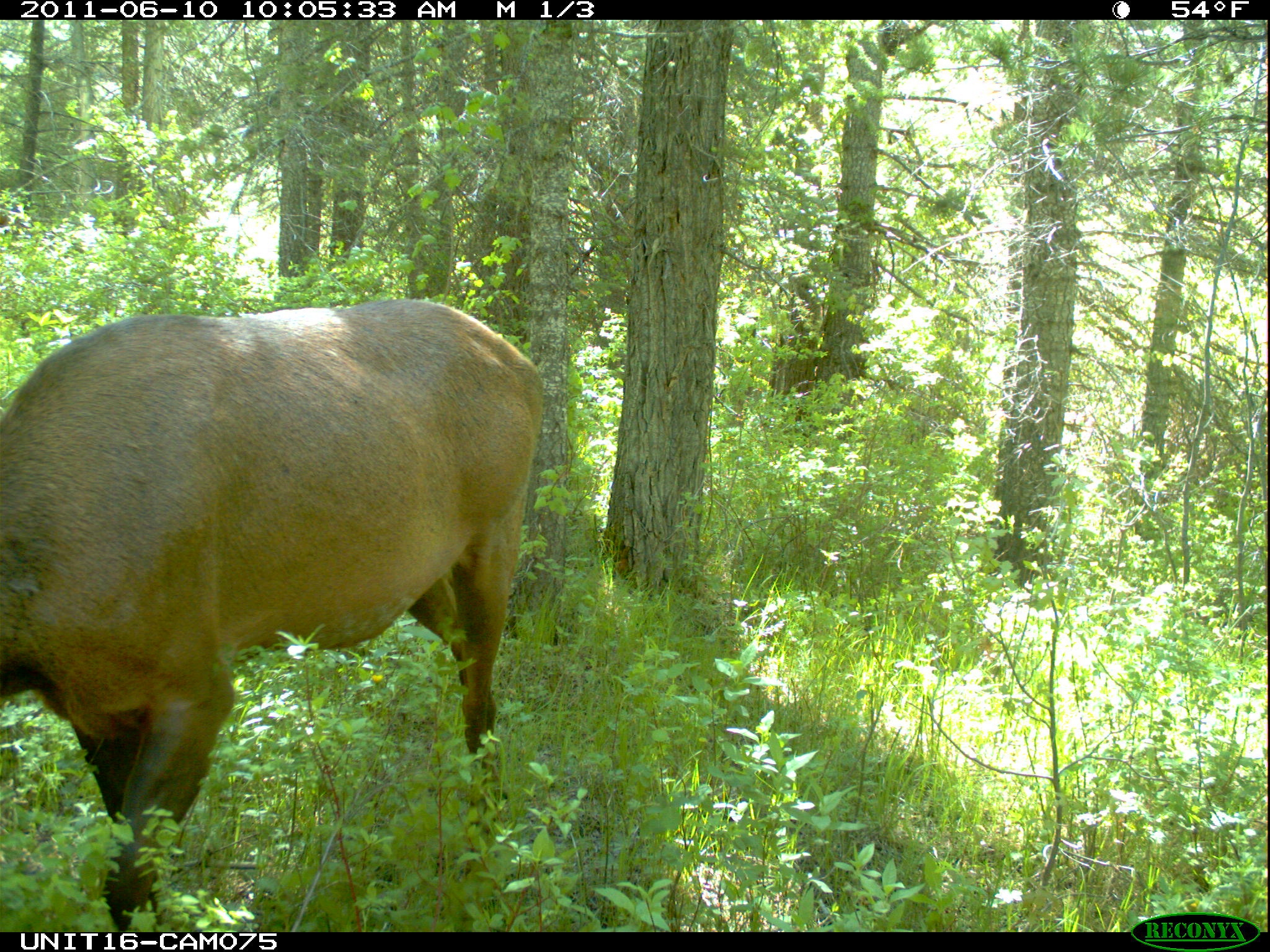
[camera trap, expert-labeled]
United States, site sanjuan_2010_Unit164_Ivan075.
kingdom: Animalia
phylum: Chordata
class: Mammalia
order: Artiodactyla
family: Cervidae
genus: Cervus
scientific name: Cervus elaphus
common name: red deer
Cervus elaphus (red deer).